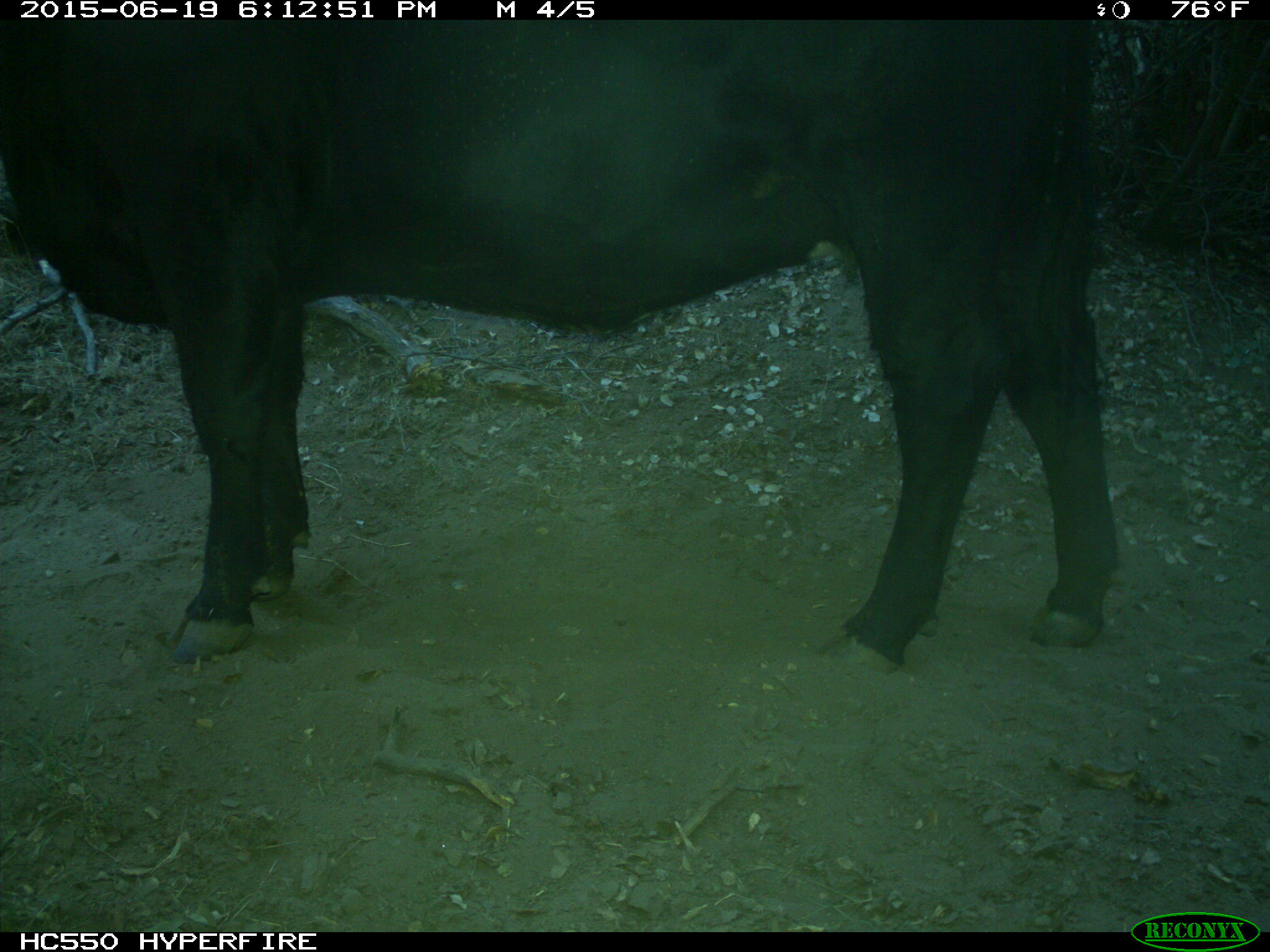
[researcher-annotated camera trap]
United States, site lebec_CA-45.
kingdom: Animalia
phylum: Chordata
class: Mammalia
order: Artiodactyla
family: Bovidae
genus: Bos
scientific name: Bos taurus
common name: domestic cow